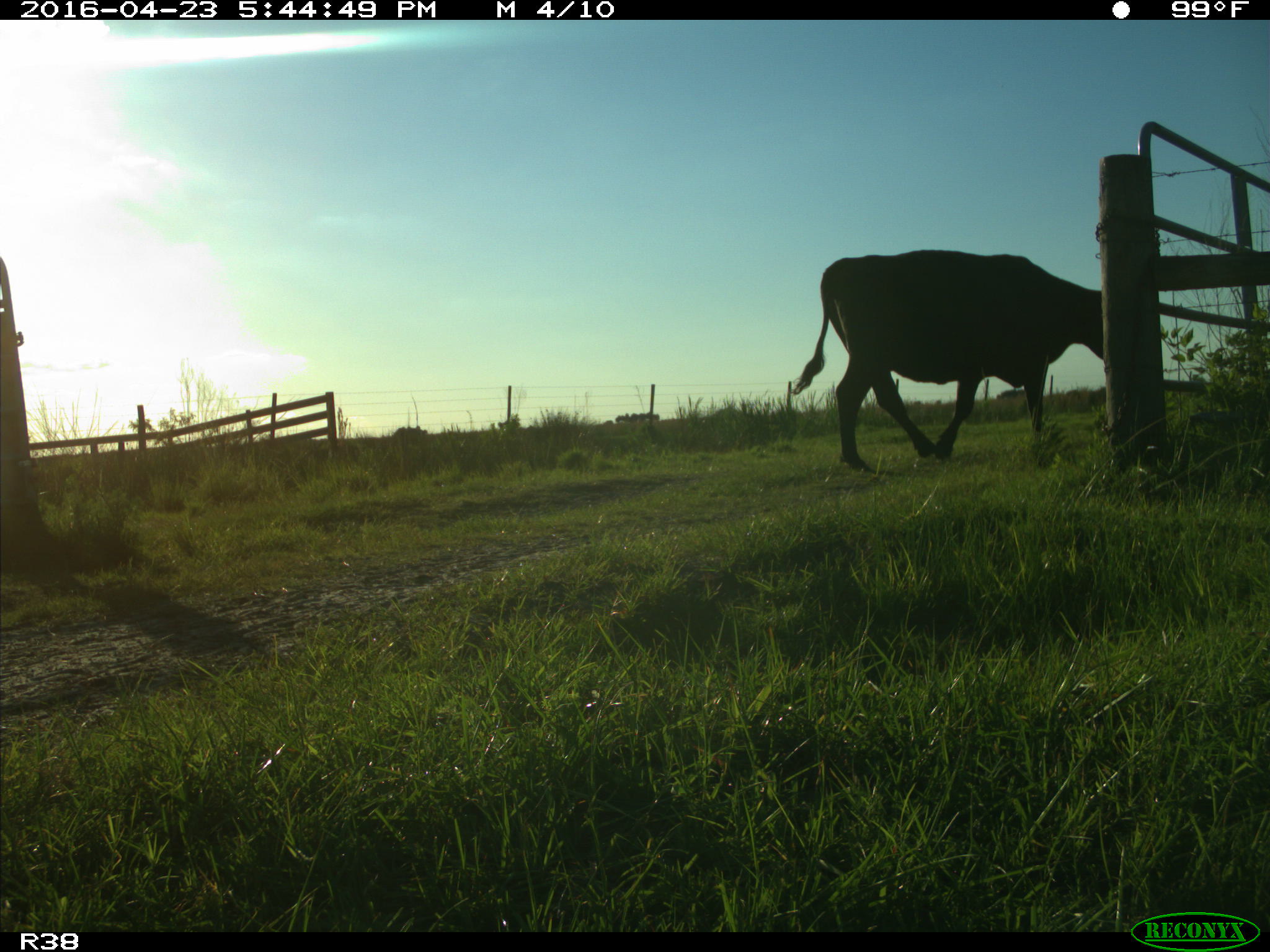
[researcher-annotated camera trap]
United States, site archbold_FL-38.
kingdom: Animalia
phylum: Chordata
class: Mammalia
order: Artiodactyla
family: Bovidae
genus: Bos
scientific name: Bos taurus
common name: domestic cow